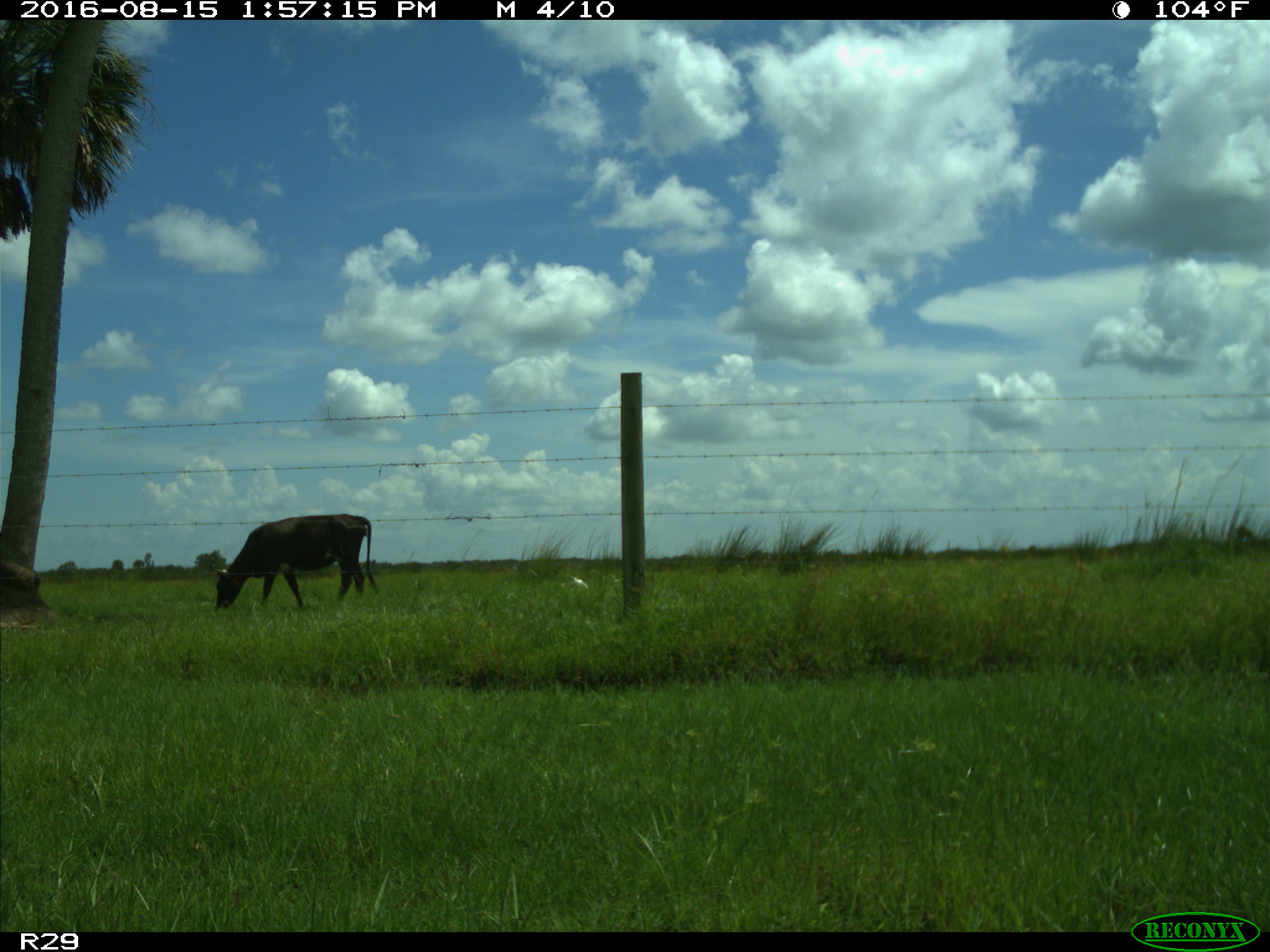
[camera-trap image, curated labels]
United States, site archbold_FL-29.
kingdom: Animalia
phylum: Chordata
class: Mammalia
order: Artiodactyla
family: Bovidae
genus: Bos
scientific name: Bos taurus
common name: domestic cow